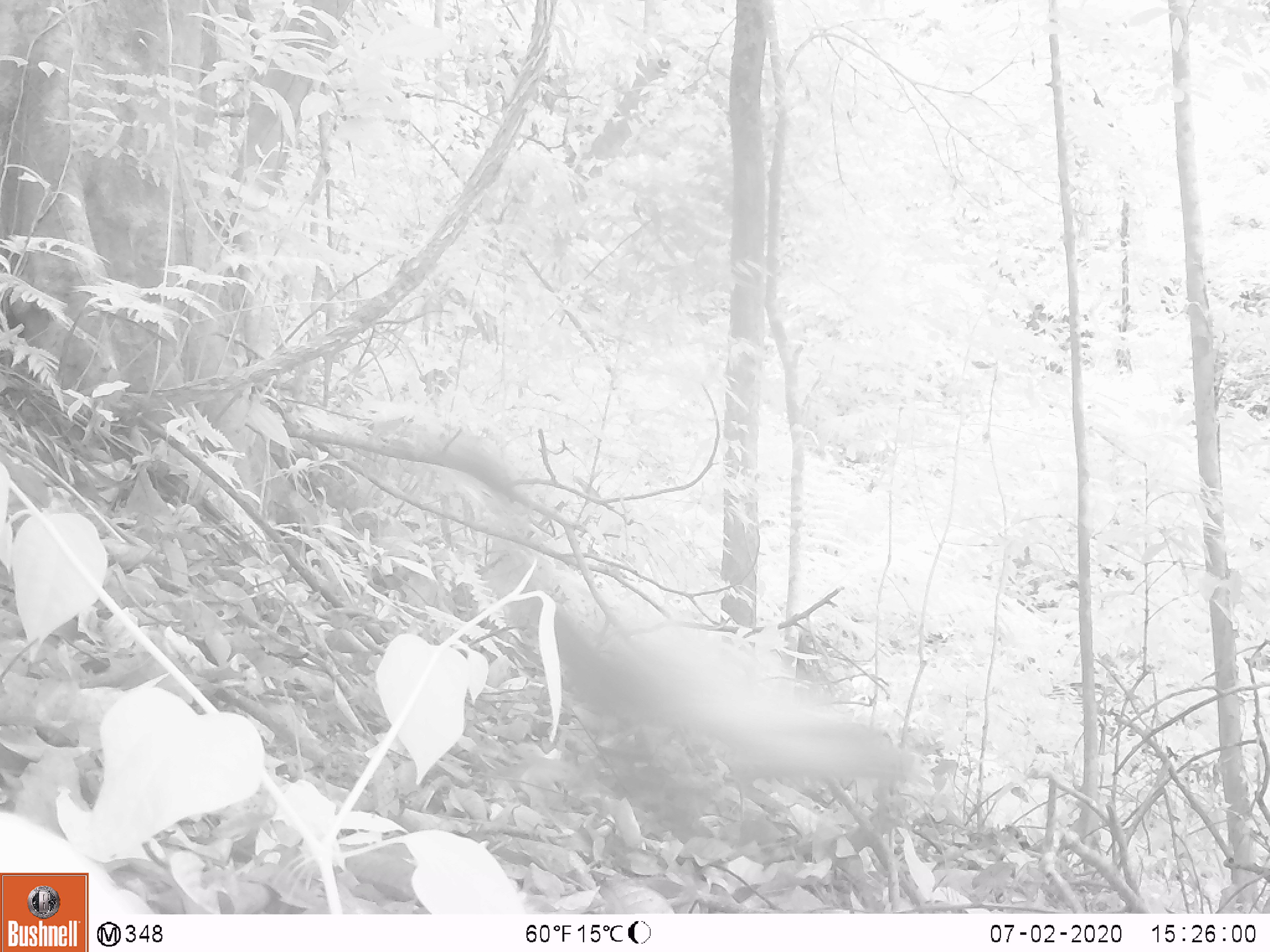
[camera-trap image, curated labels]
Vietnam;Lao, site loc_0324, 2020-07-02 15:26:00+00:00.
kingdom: Animalia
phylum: Chordata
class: Mammalia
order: Carnivora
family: Mustelidae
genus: Martes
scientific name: Martes flavigula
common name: yellow-throated marten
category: yellow throated marten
Yellow throated marten (yellow-throated marten) (Martes flavigula). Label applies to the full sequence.